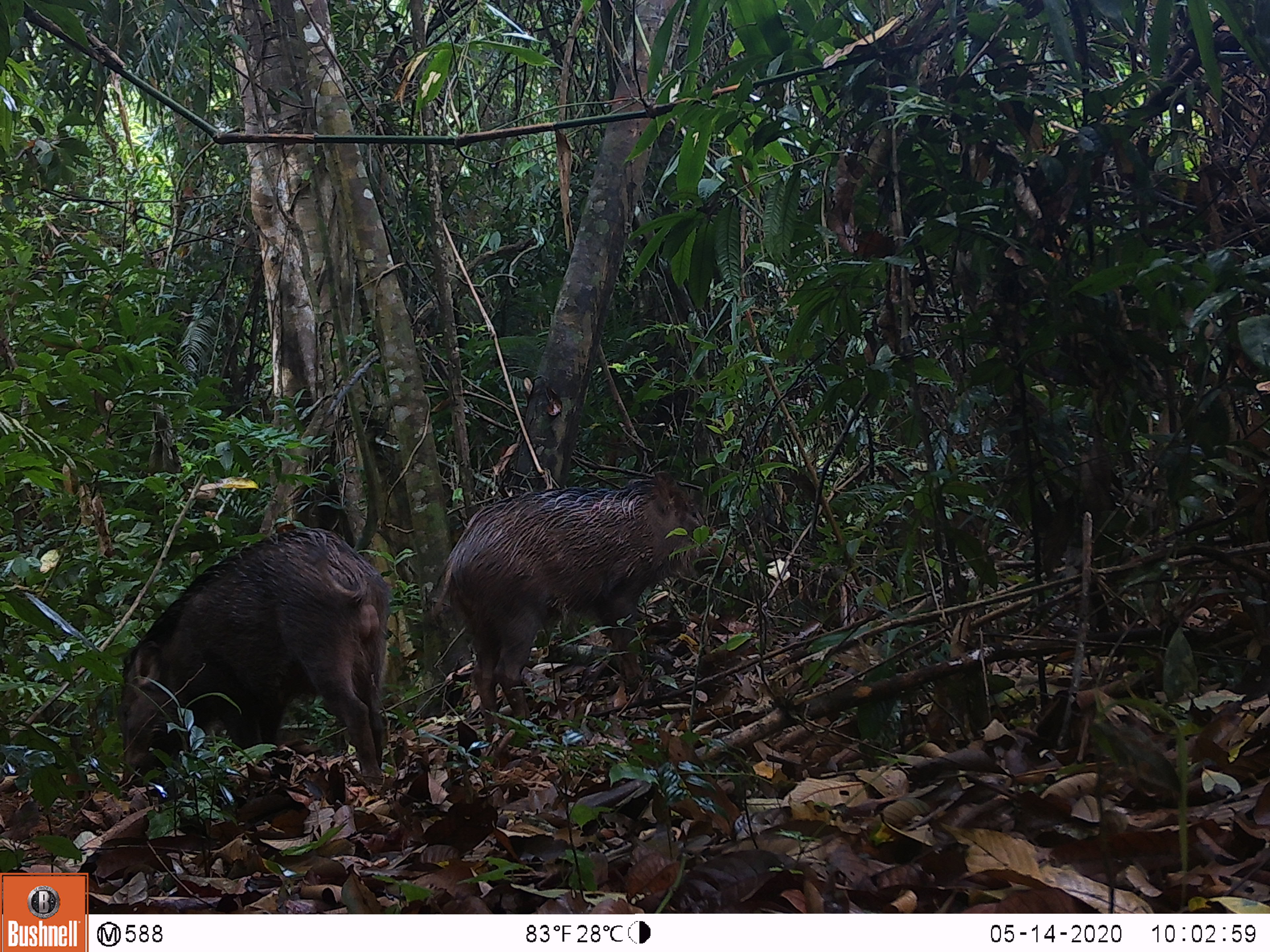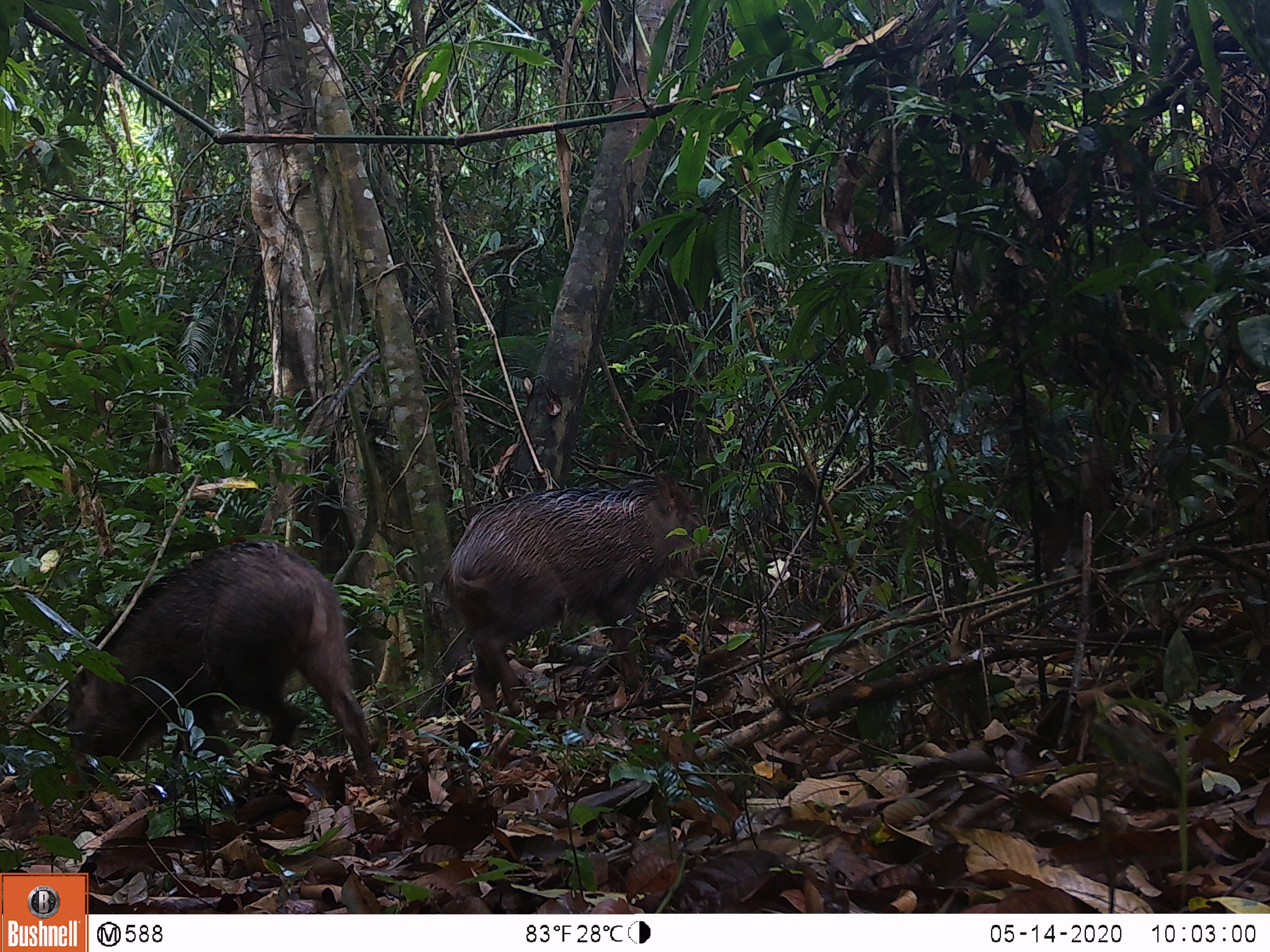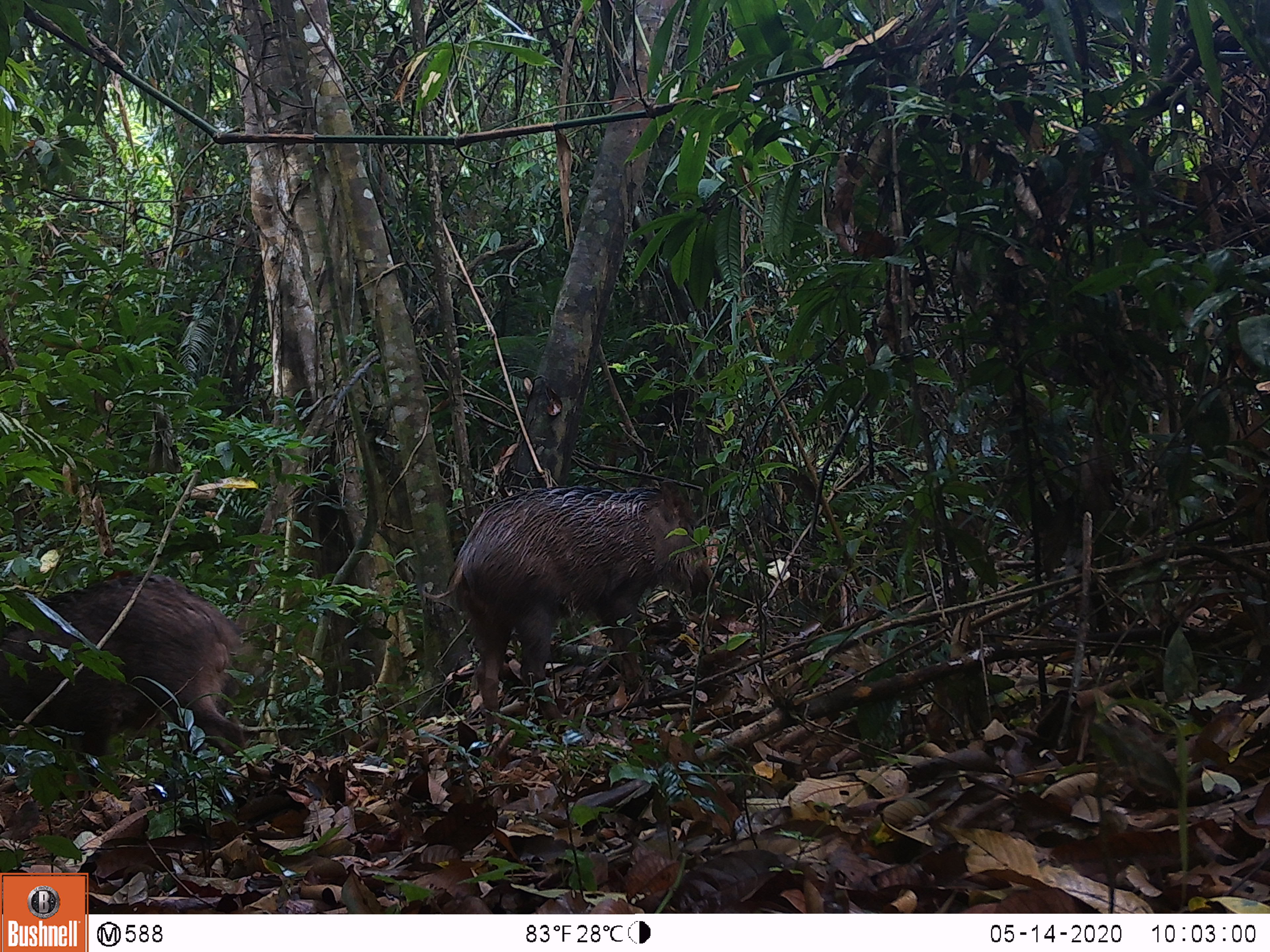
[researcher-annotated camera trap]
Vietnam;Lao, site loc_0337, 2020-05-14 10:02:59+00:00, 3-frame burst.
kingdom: Animalia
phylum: Chordata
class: Mammalia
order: Artiodactyla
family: Suidae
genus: Sus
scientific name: Sus scrofa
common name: eurasian wild pig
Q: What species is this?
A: Eurasian wild pig (Sus scrofa).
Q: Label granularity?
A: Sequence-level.